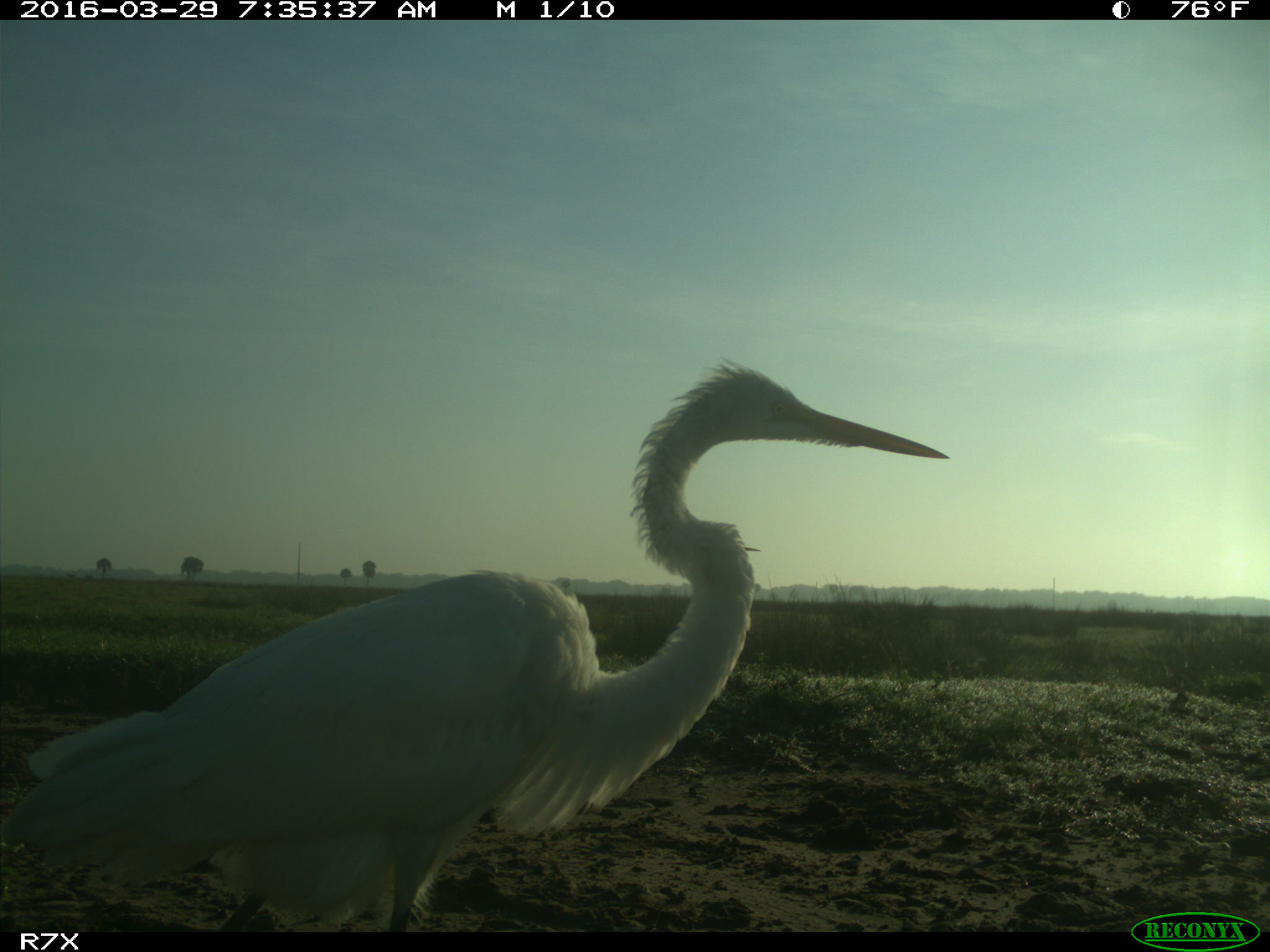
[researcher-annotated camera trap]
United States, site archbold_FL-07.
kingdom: Animalia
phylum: Chordata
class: Aves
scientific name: Aves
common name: birds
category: unidentified bird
Unidentified bird (birds) (Aves).